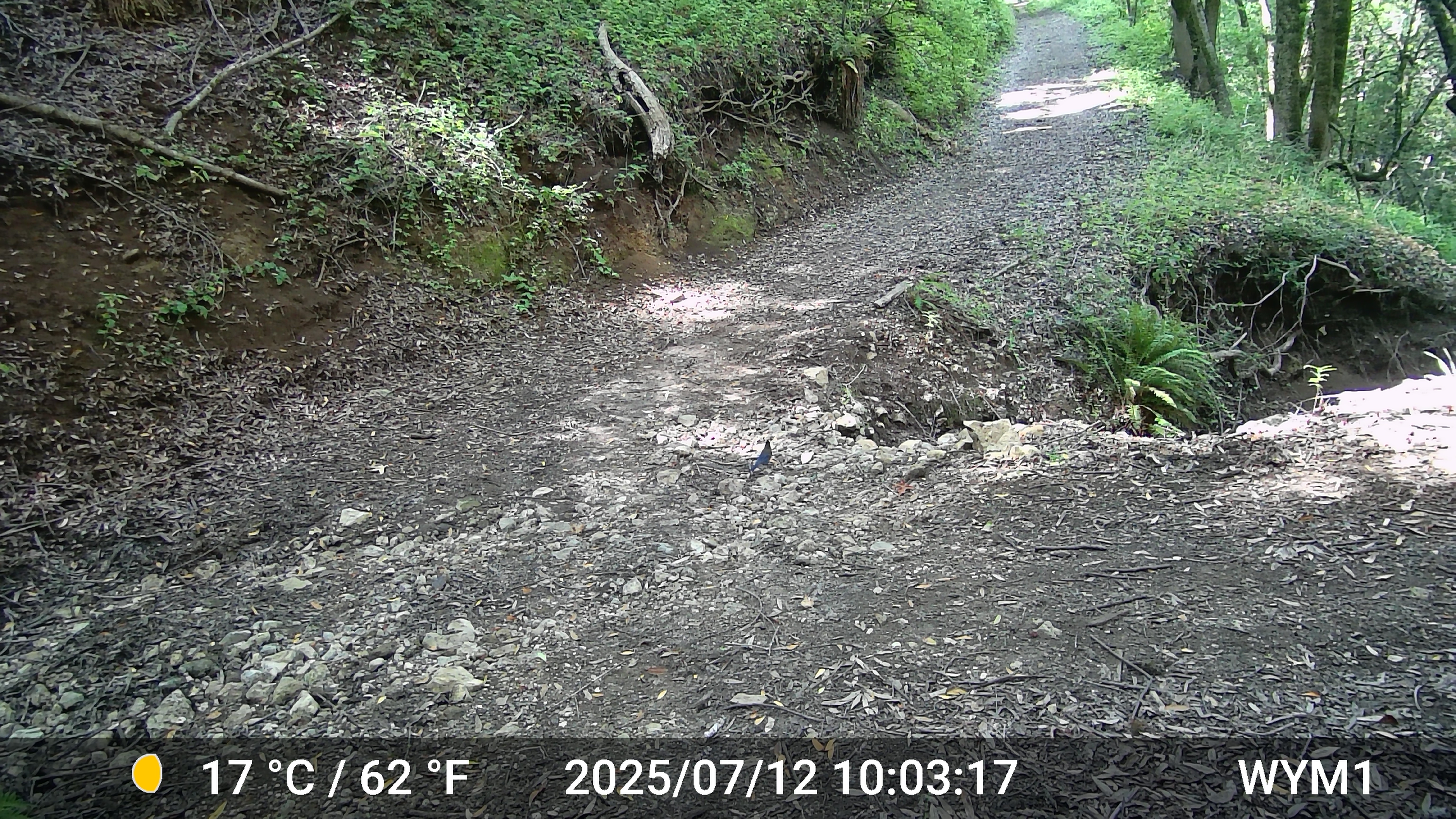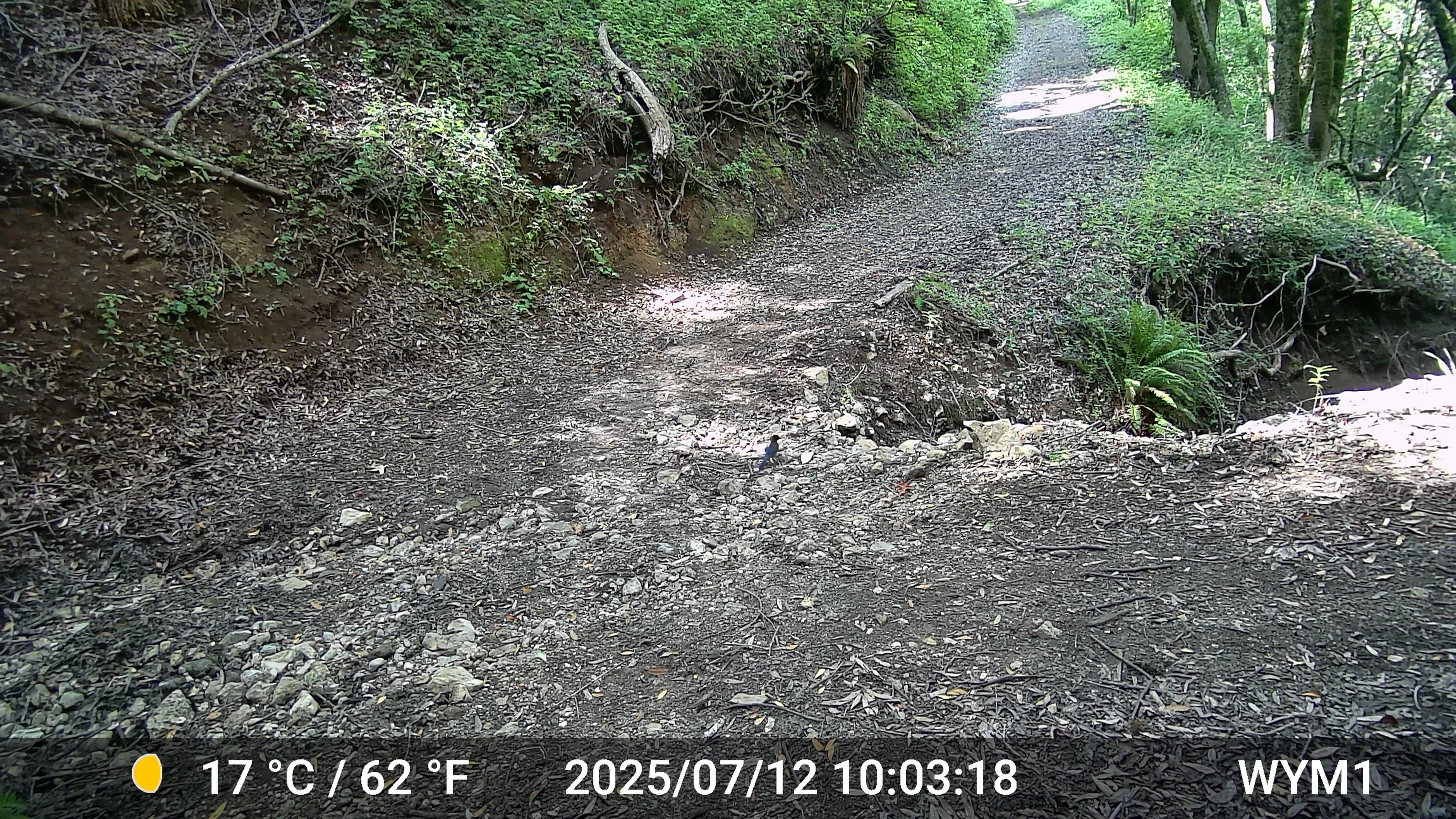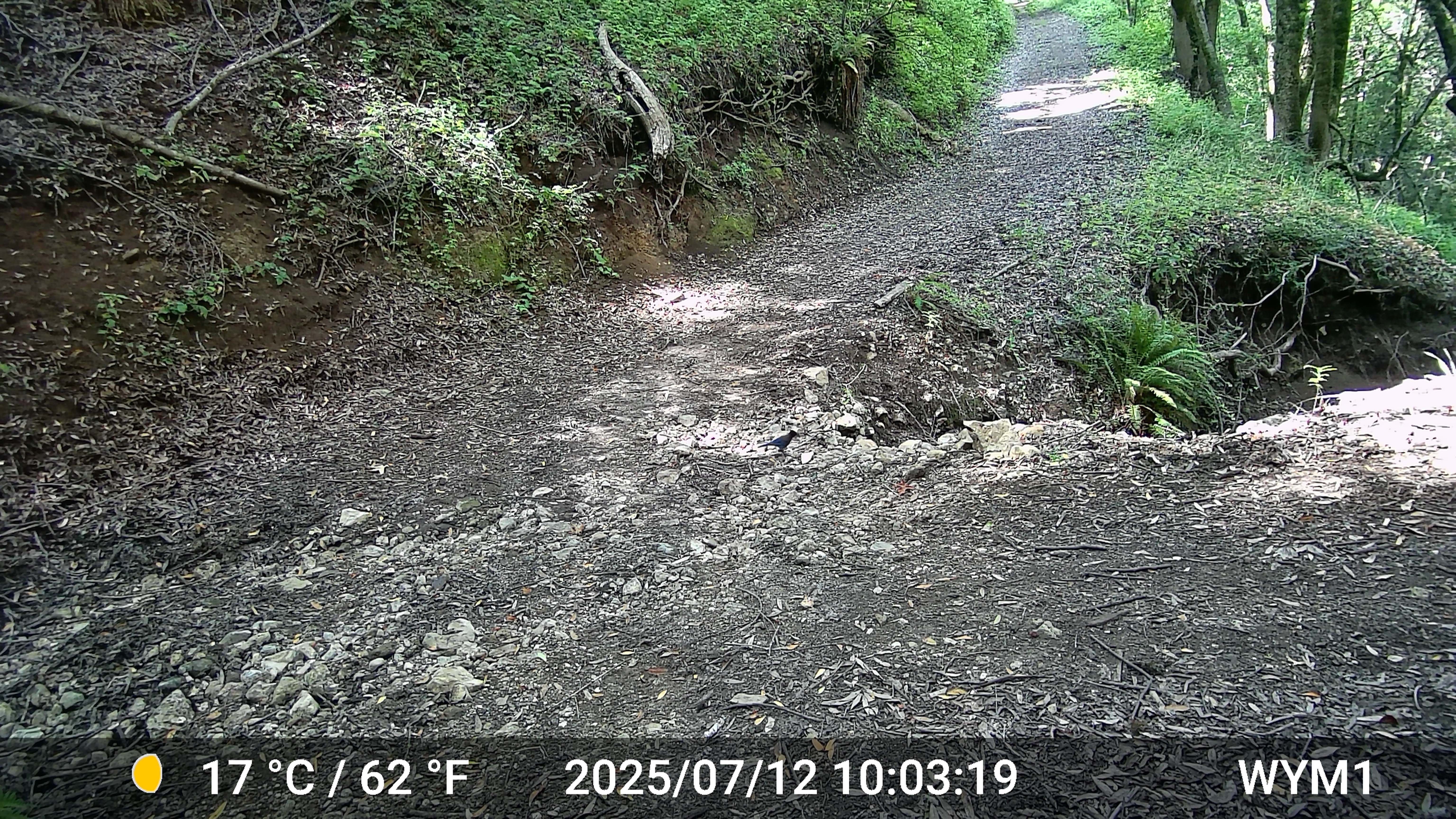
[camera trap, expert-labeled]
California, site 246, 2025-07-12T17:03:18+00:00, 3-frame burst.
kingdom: Animalia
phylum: Chordata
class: Aves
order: Passeriformes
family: Corvidae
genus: Cyanocitta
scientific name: Cyanocitta stelleri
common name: steller's jay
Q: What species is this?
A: Steller's jay (Cyanocitta stelleri).